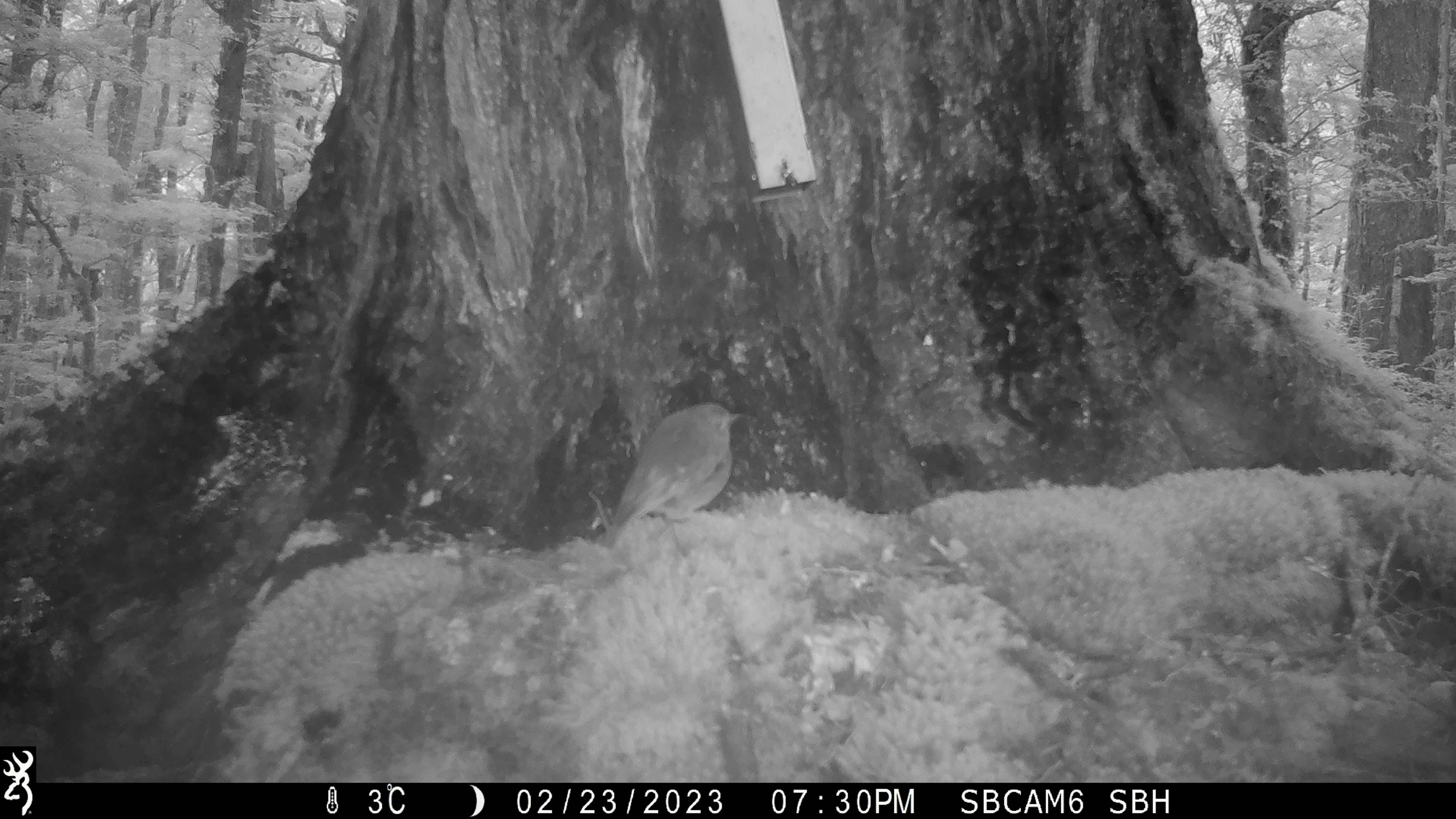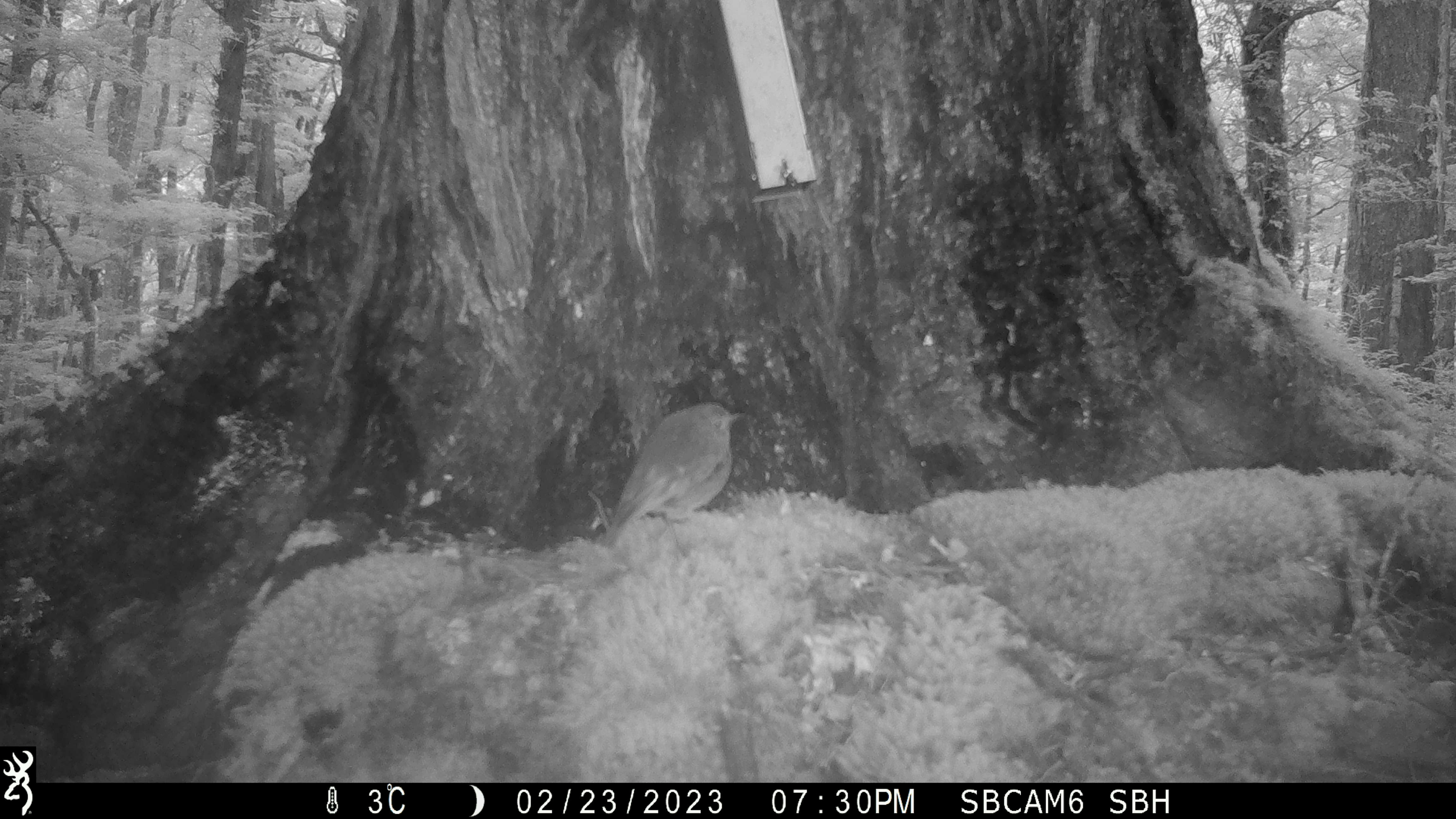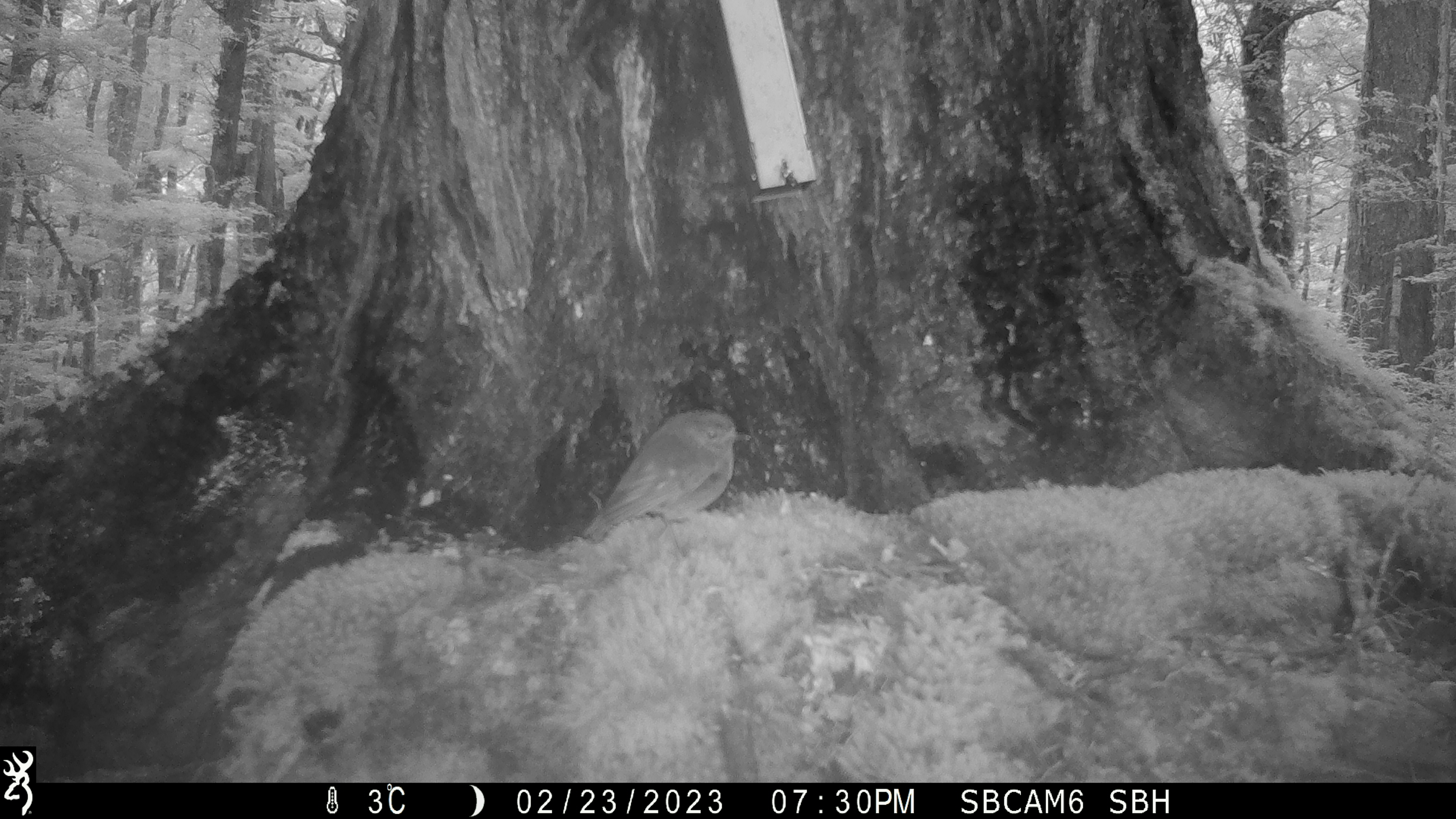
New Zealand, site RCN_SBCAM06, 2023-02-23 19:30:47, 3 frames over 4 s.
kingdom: Animalia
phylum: Chordata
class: Aves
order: Passeriformes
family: Petroicidae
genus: Petroica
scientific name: Petroica australis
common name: new zealand robin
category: robin